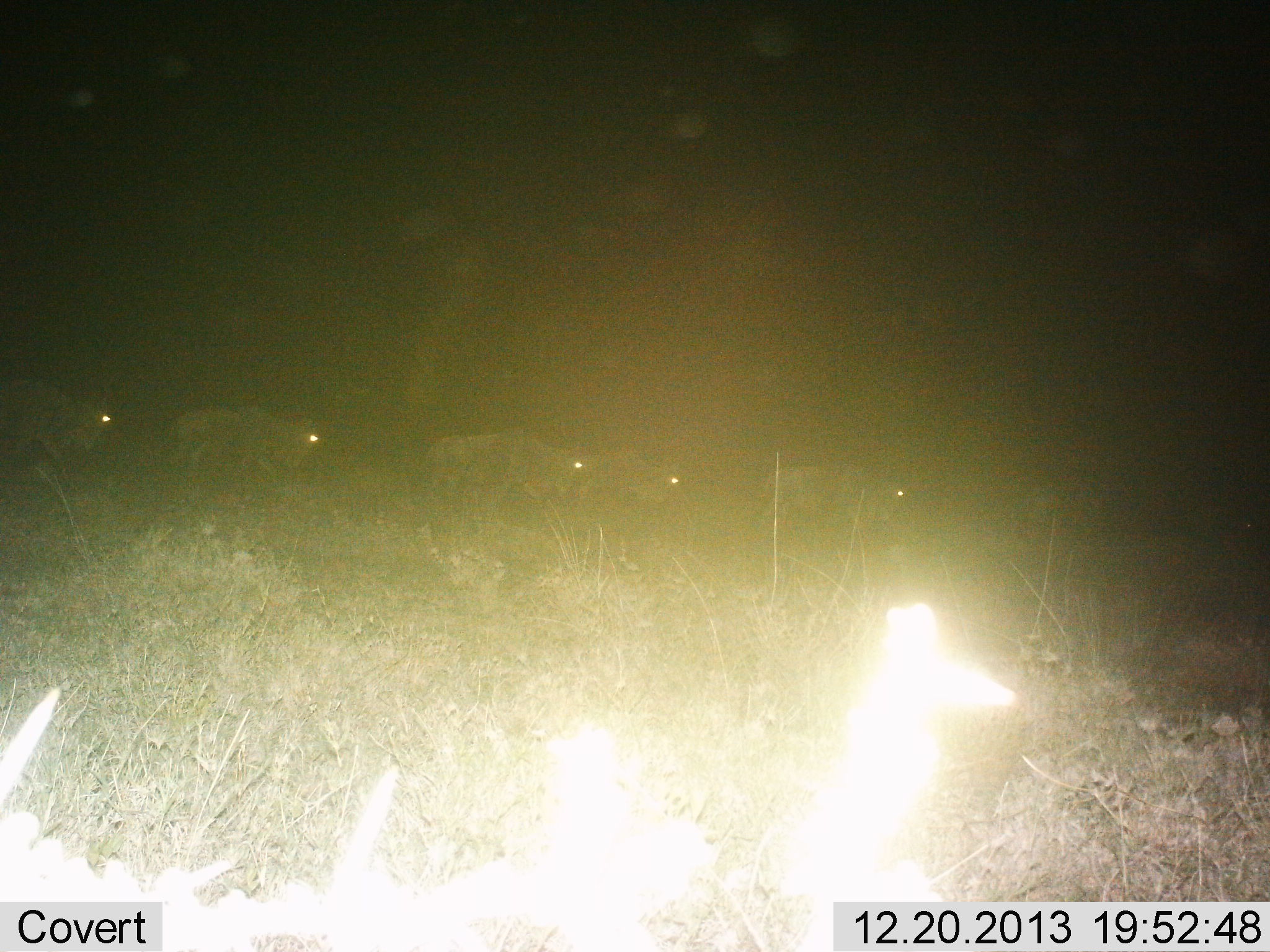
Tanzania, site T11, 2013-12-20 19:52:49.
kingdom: Animalia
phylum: Chordata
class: Mammalia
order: Artiodactyla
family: Bovidae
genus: Connochaetes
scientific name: Connochaetes taurinus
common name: blue wildebeest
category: wildebeest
Wildebeest (blue wildebeest) (Connochaetes taurinus), count 5. Behavior (volunteer vote fractions): standing 0%, resting 0%, moving 100%, interacting 0%. Young present (vote fraction): 0%. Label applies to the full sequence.